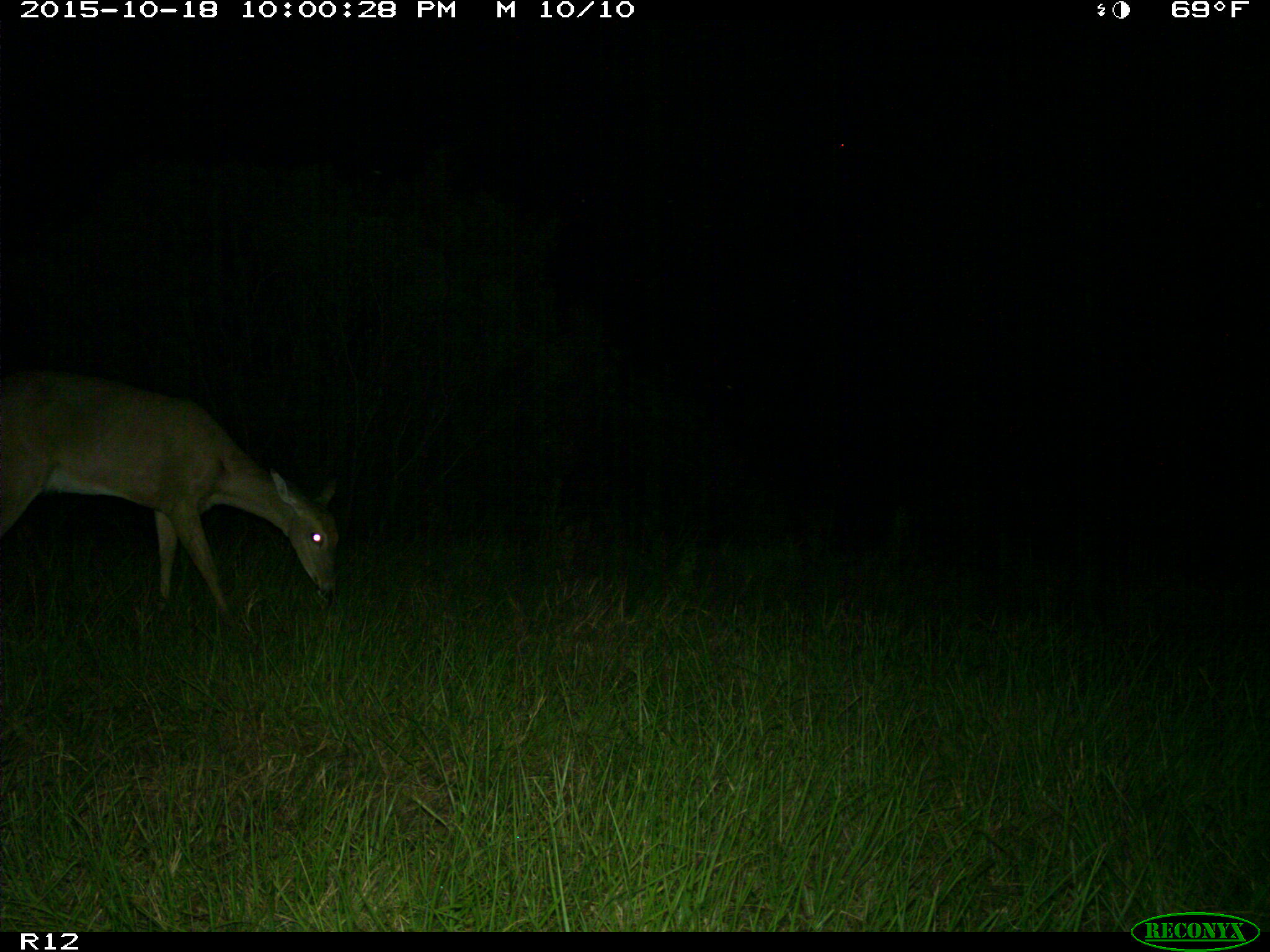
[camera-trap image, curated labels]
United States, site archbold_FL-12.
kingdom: Animalia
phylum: Chordata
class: Mammalia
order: Artiodactyla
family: Cervidae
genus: Odocoileus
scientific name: Odocoileus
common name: deer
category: unidentified deer